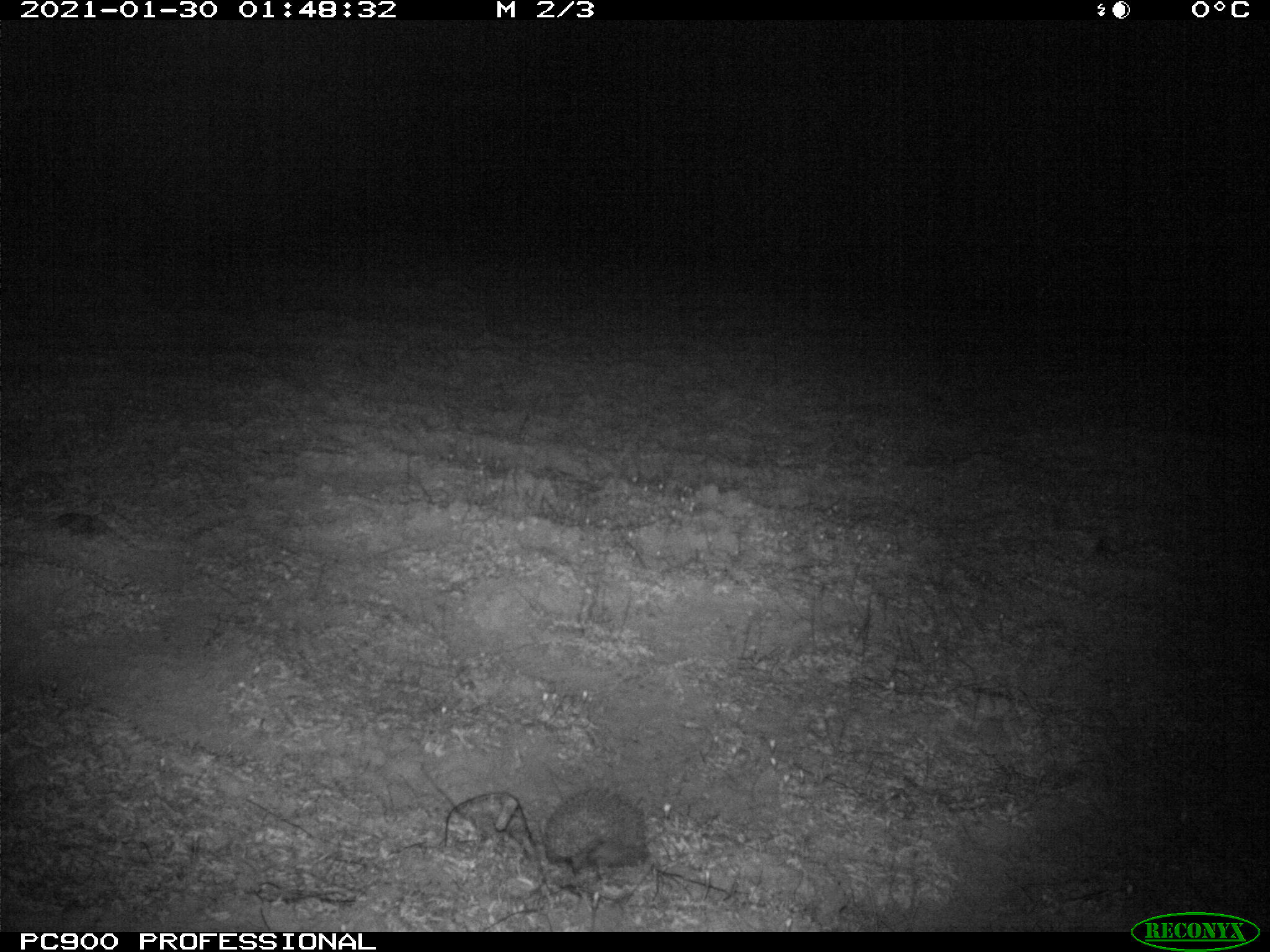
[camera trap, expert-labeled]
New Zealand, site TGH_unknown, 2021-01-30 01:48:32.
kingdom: Animalia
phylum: Chordata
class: Mammalia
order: Eulipotyphla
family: Erinaceidae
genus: Erinaceus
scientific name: Erinaceus europaeus europaeus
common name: european hedgehog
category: hedgehog